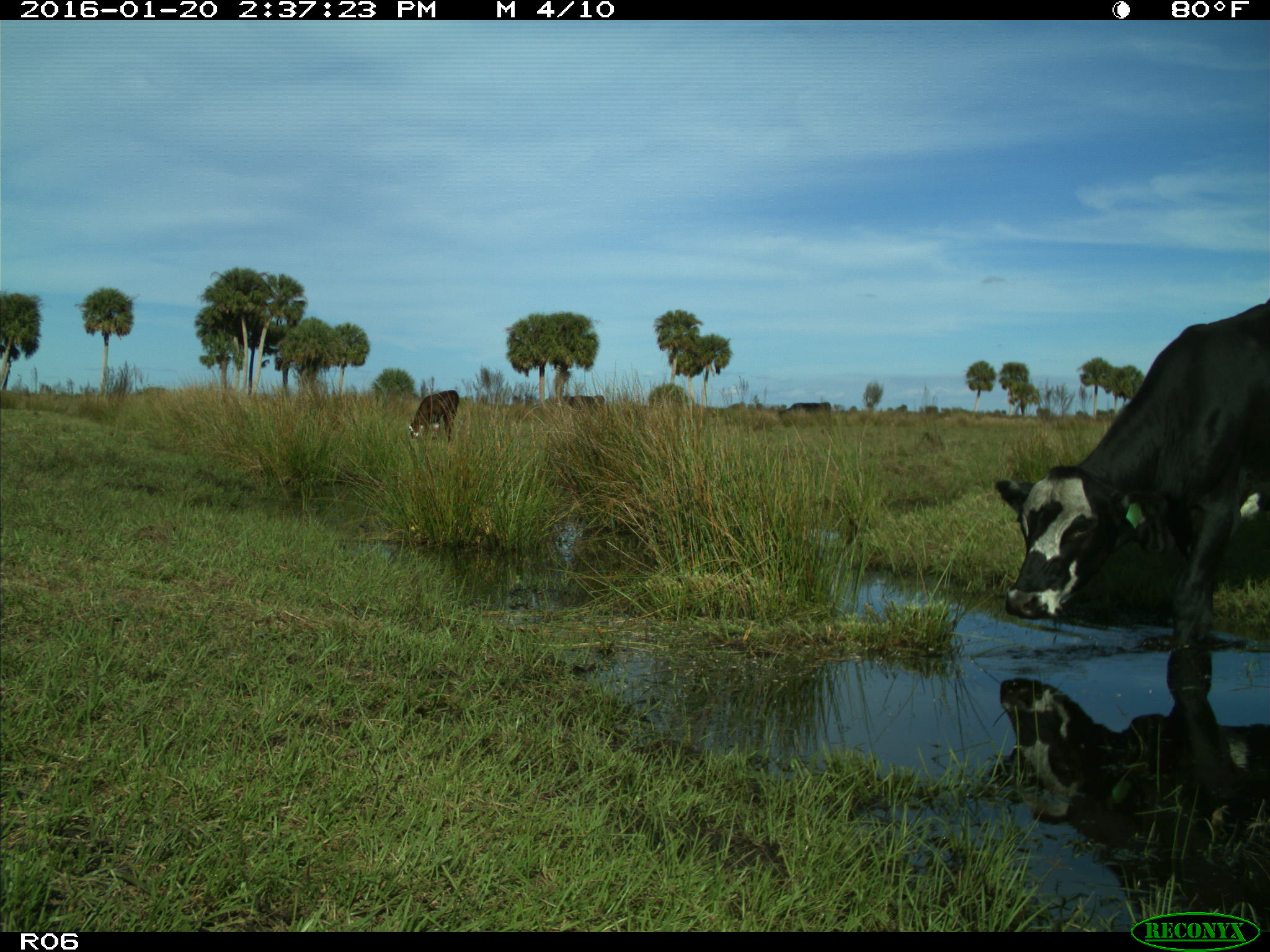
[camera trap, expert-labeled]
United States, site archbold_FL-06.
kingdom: Animalia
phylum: Chordata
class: Mammalia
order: Artiodactyla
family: Bovidae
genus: Bos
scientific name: Bos taurus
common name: domestic cow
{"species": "Bos taurus (domestic cow)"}